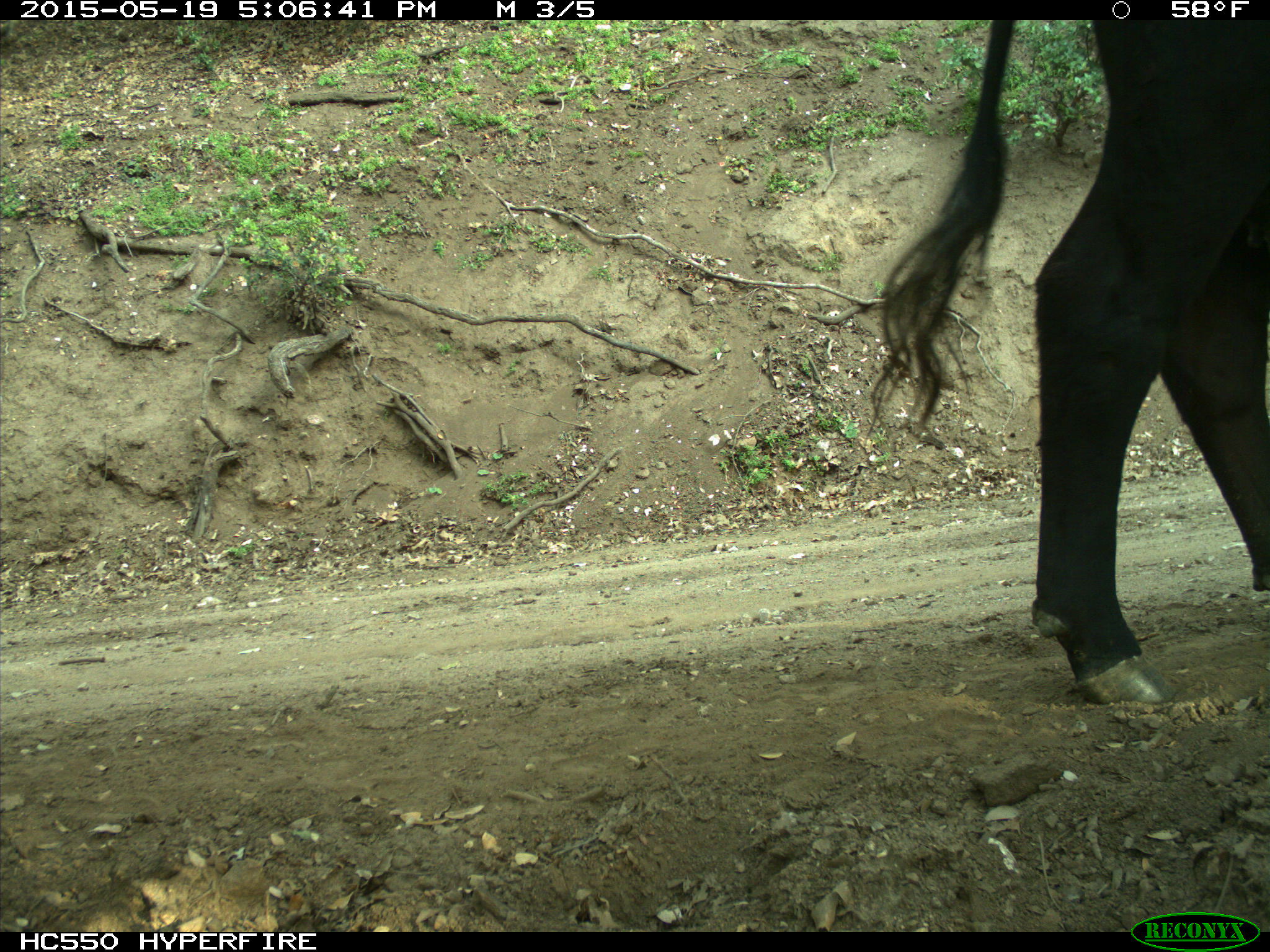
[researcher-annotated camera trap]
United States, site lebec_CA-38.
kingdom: Animalia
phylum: Chordata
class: Mammalia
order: Artiodactyla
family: Bovidae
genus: Bos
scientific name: Bos taurus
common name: domestic cow